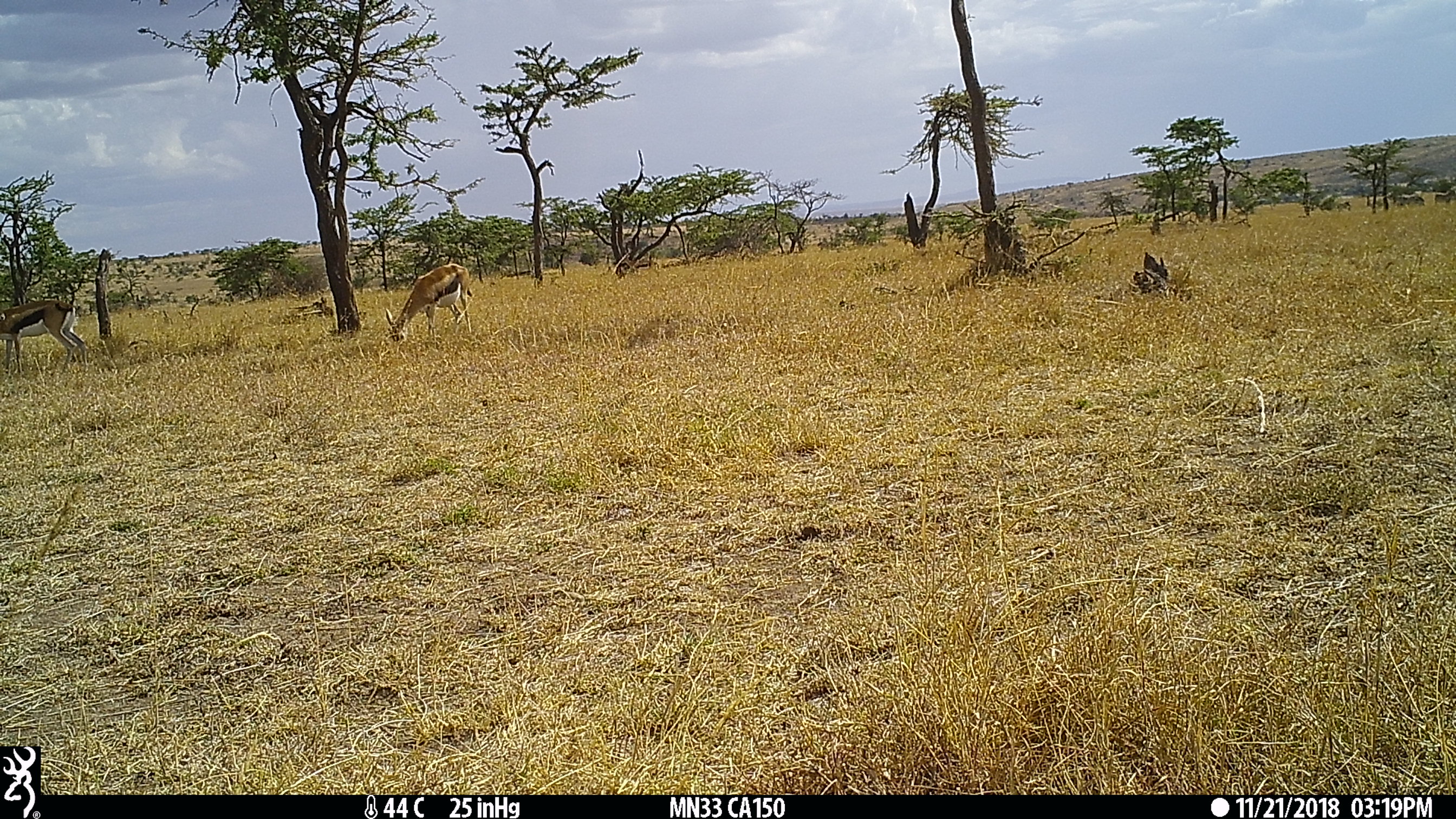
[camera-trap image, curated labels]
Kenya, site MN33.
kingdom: Animalia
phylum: Chordata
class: Mammalia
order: Artiodactyla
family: Bovidae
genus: Eudorcas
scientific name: Eudorcas thomsonii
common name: thomon's gazelle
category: gazelle thomsons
Gazelle thomsons (thomon's gazelle) (Eudorcas thomsonii).